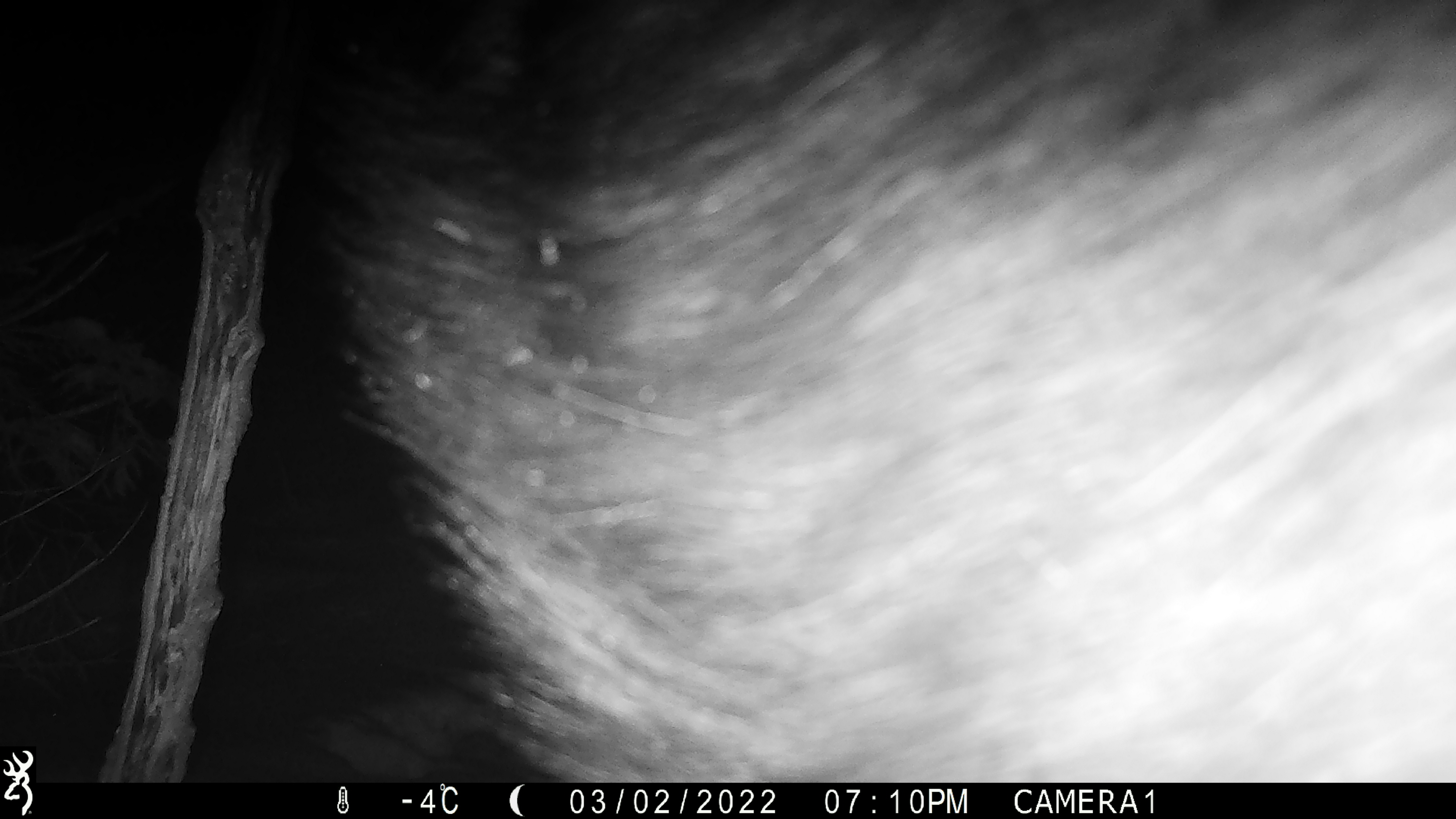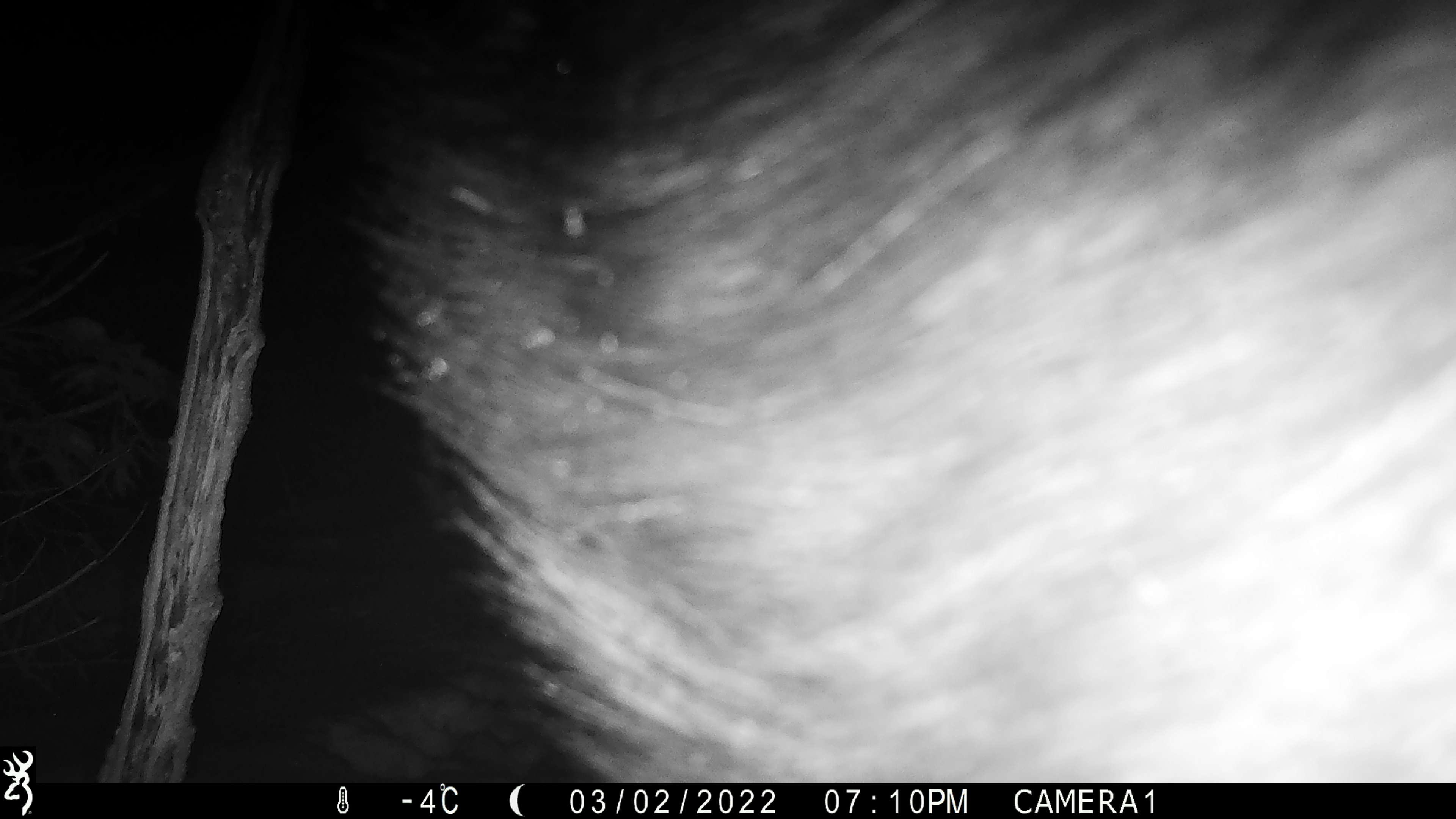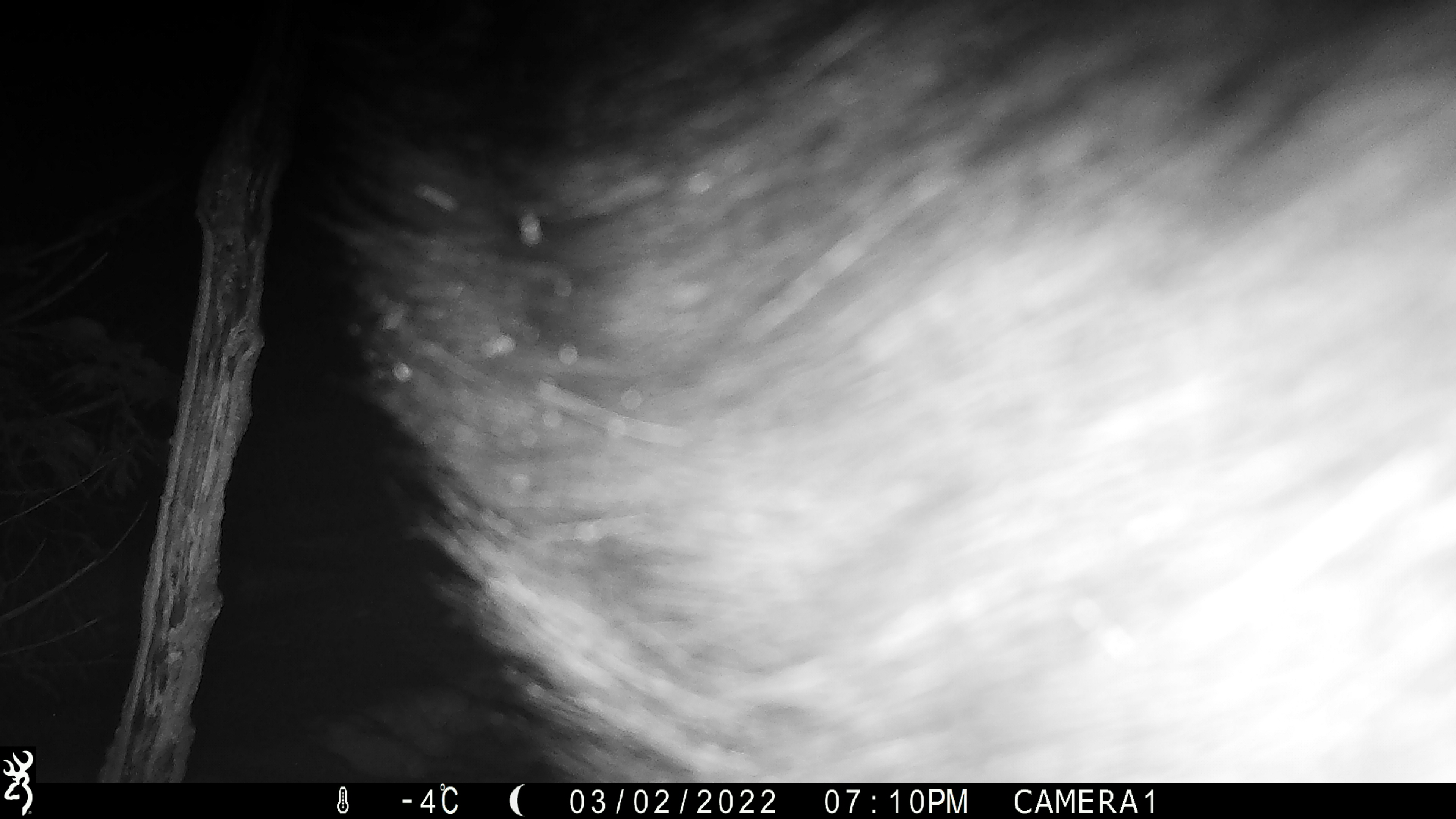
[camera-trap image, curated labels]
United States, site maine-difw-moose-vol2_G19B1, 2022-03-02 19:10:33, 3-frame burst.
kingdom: Animalia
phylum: Chordata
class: Mammalia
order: Artiodactyla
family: Cervidae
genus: Alces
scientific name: Alces alces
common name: moose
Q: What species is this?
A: Moose (Alces alces).